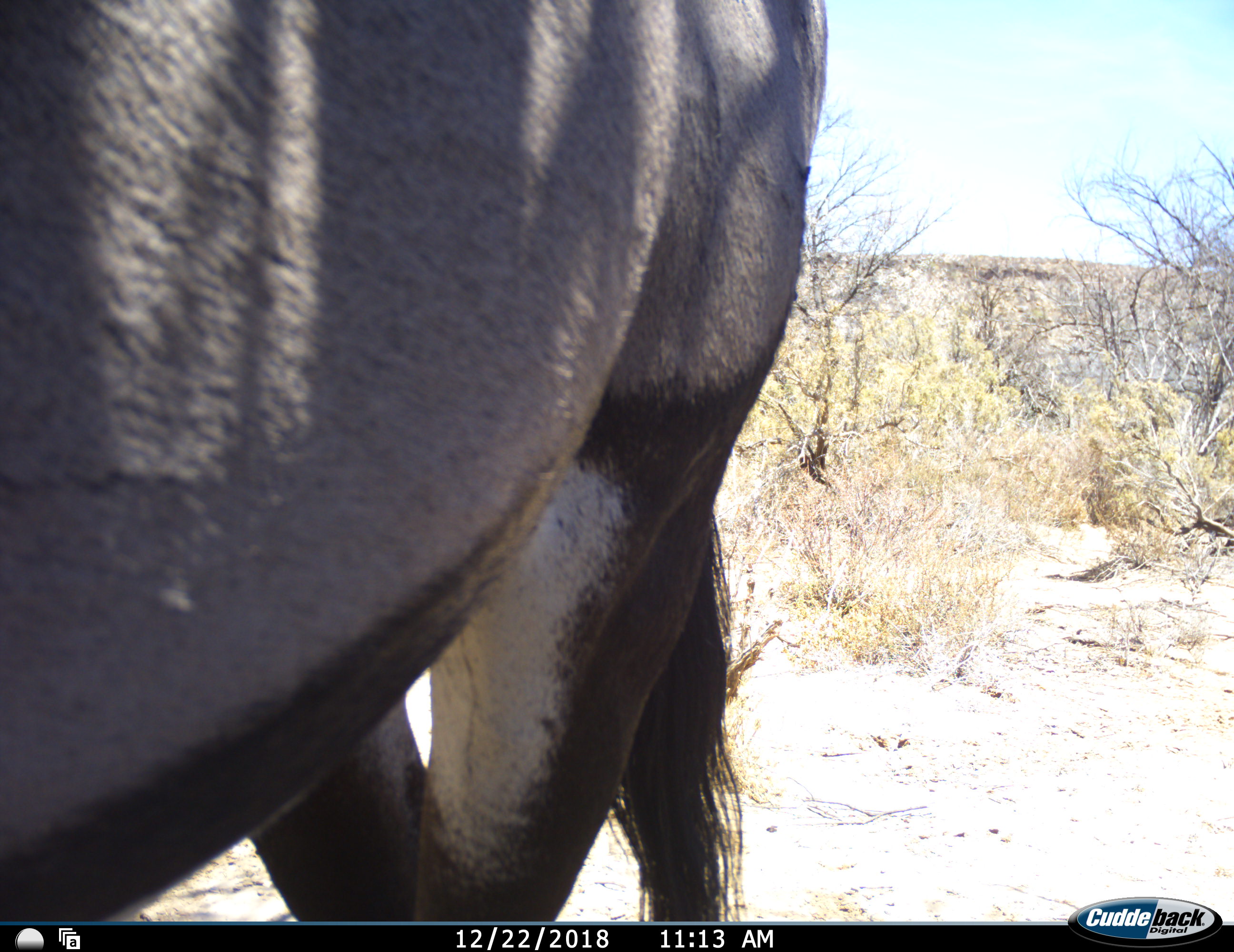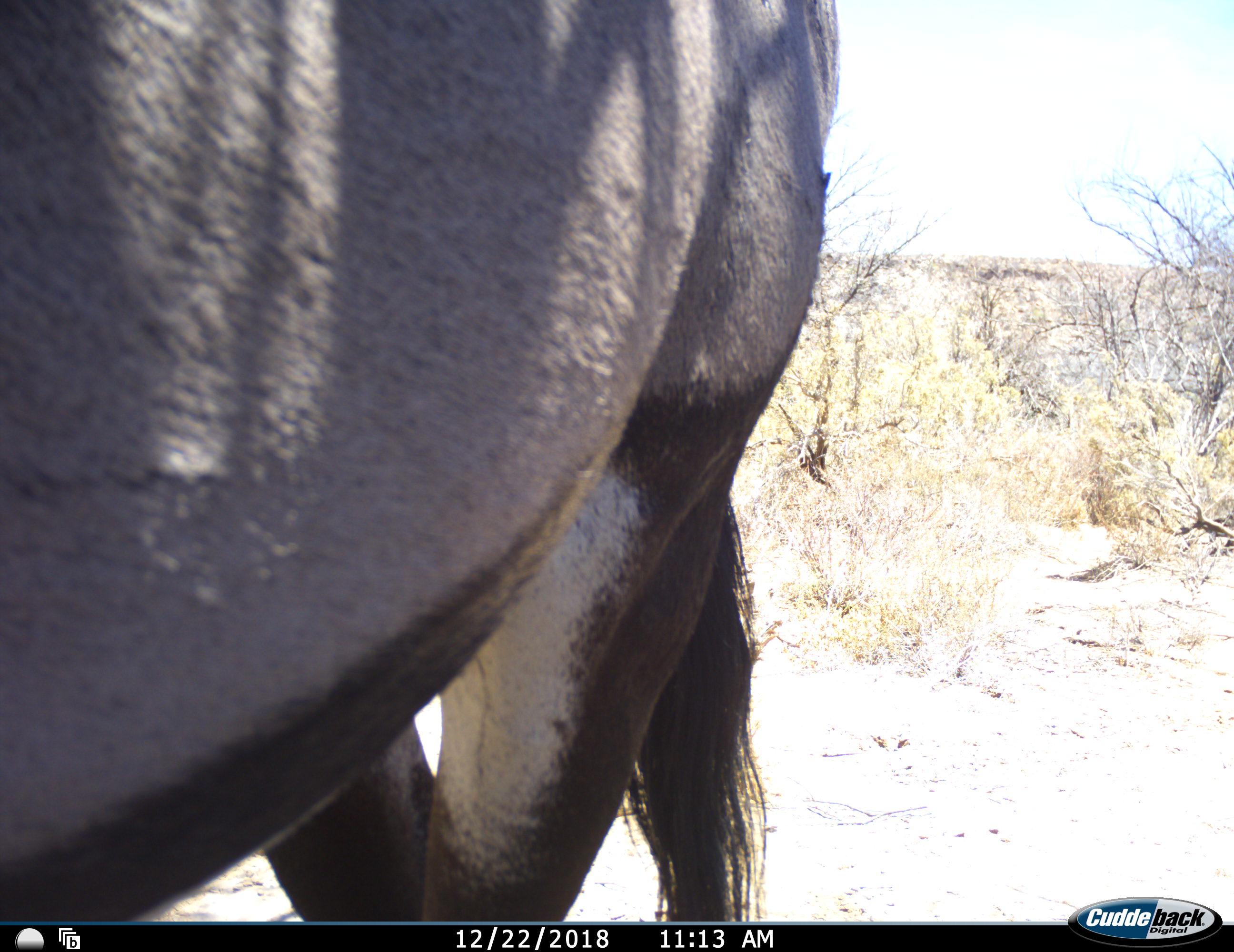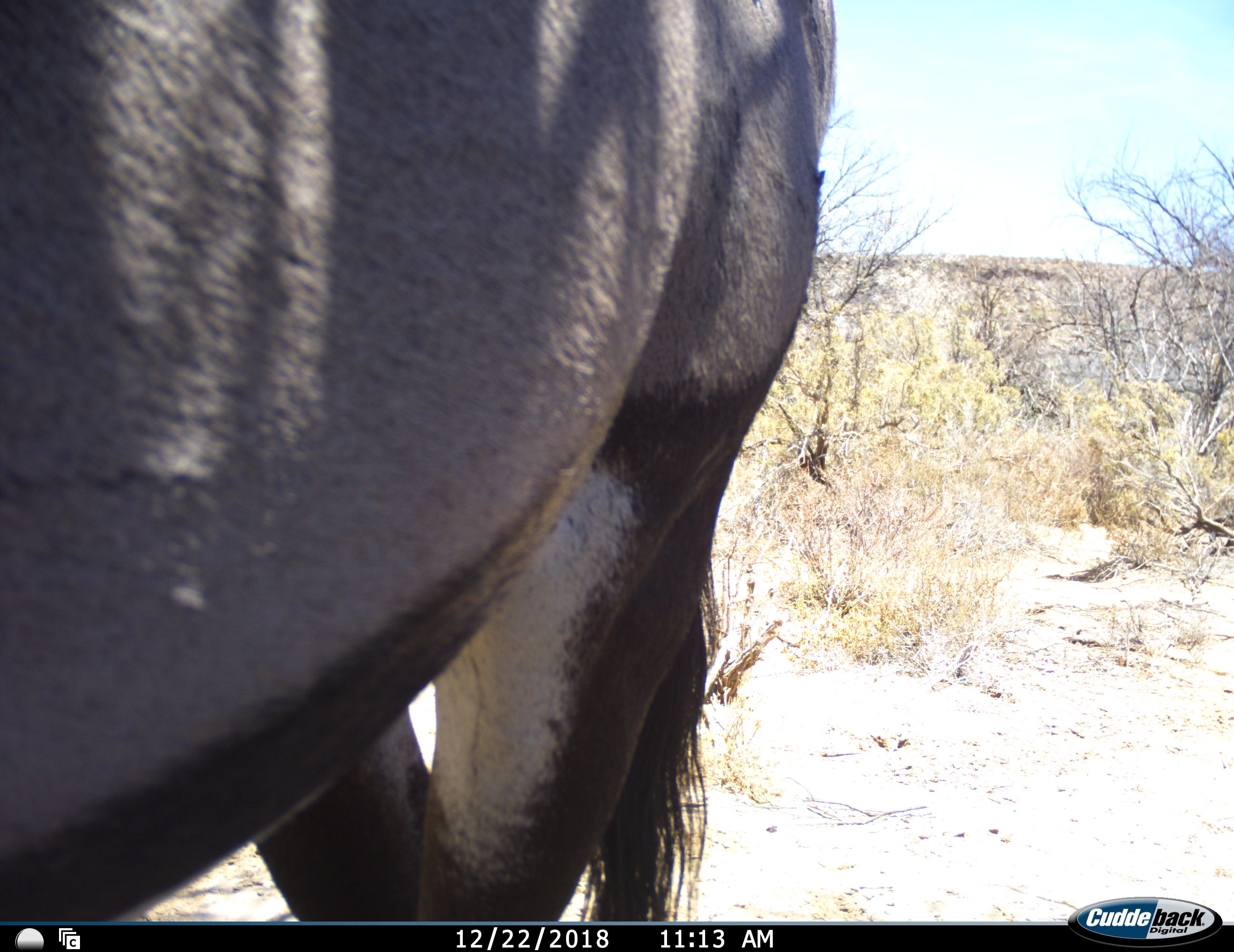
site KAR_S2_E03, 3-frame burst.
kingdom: Animalia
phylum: Chordata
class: Mammalia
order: Artiodactyla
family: Bovidae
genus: Oryx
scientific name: Oryx gazella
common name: gemsbok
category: oryx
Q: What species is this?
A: Oryx (gemsbok) (Oryx gazella).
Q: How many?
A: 1.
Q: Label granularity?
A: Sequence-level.